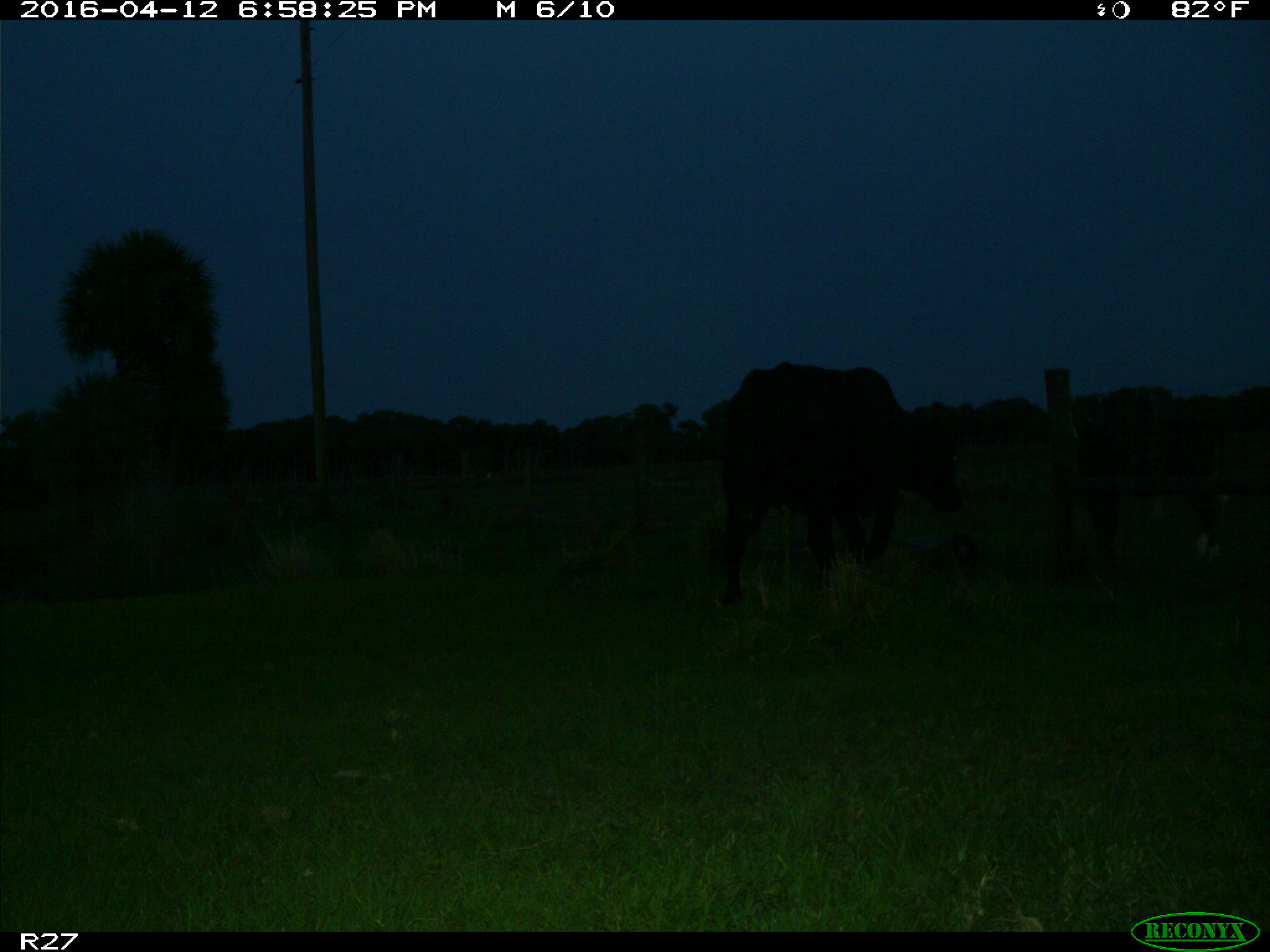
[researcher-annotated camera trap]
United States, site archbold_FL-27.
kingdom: Animalia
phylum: Chordata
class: Mammalia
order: Artiodactyla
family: Bovidae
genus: Bos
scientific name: Bos taurus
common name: domestic cow